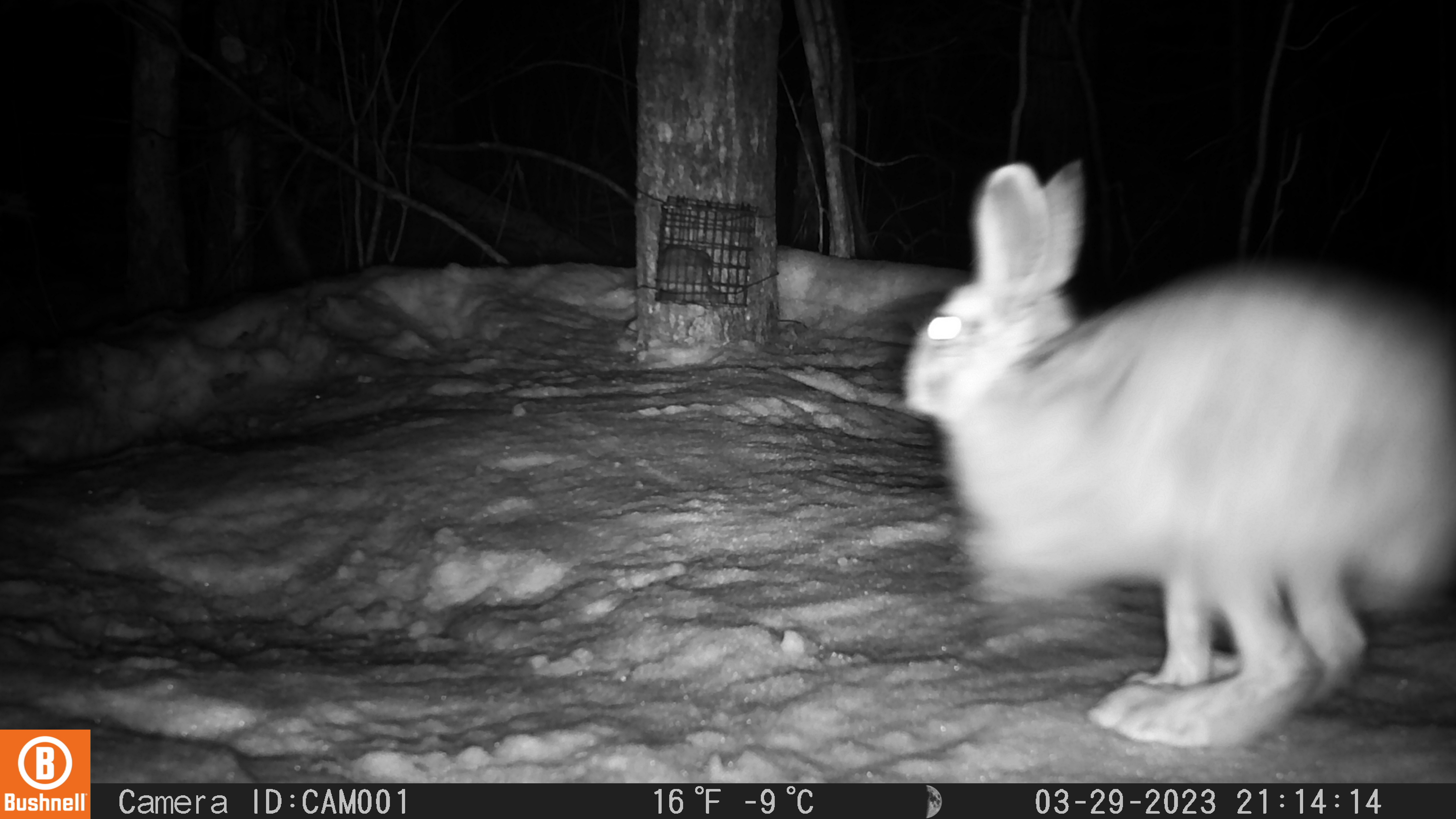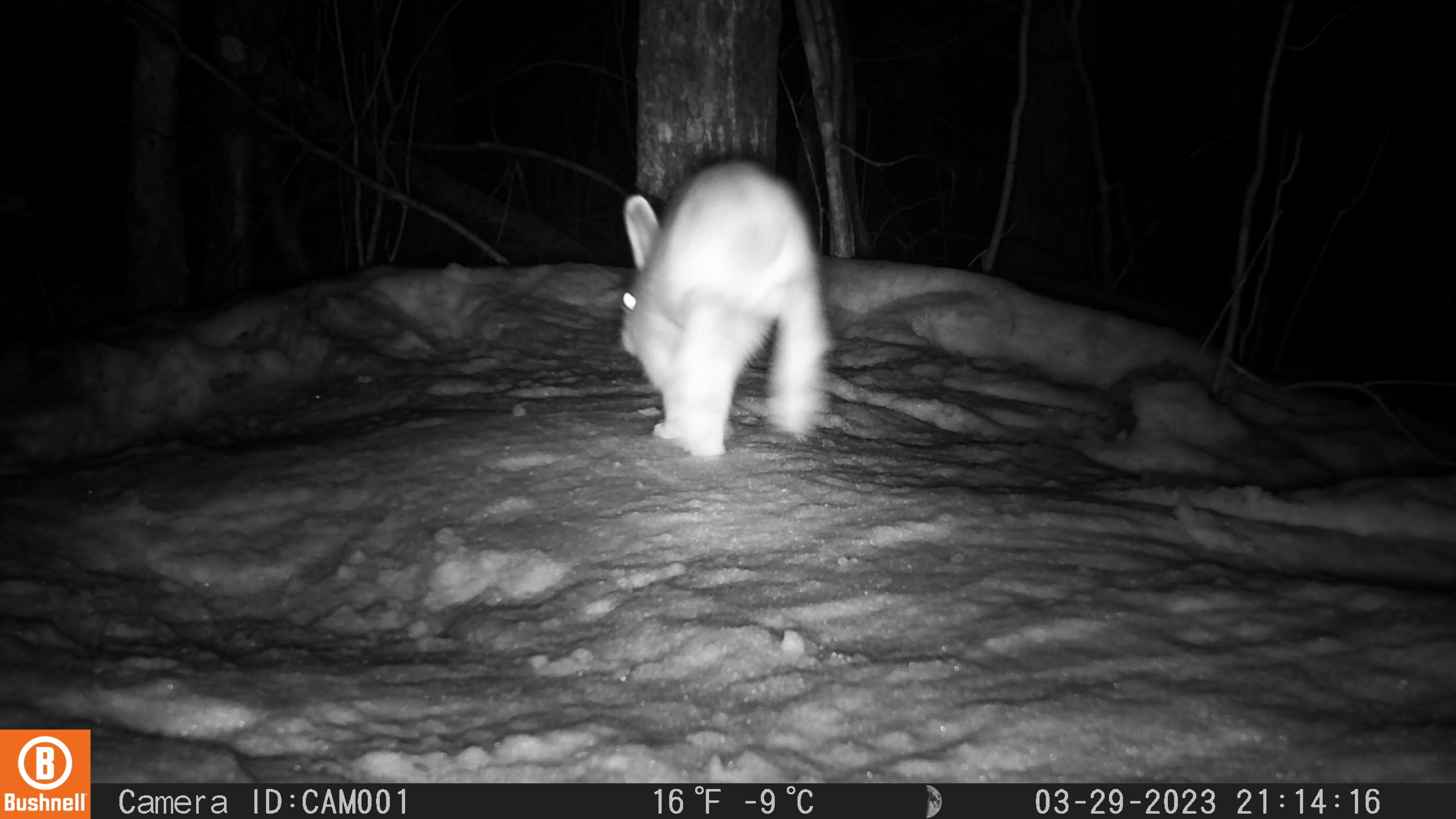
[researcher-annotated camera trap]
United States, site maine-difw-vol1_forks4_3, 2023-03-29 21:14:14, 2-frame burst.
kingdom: Animalia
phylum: Chordata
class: Mammalia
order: Lagomorpha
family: Leporidae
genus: Lepus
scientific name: Lepus americanus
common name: snowshoe hare